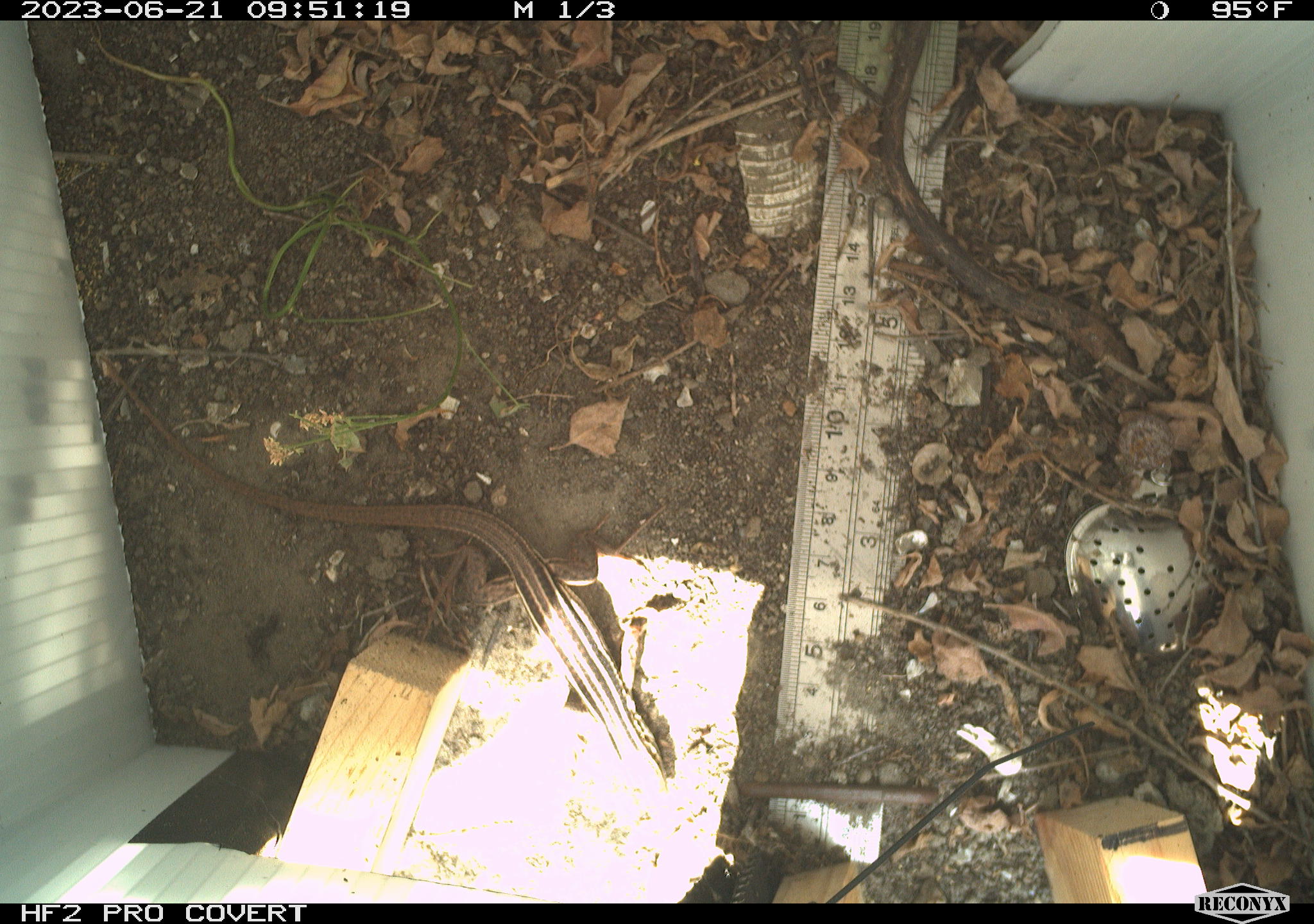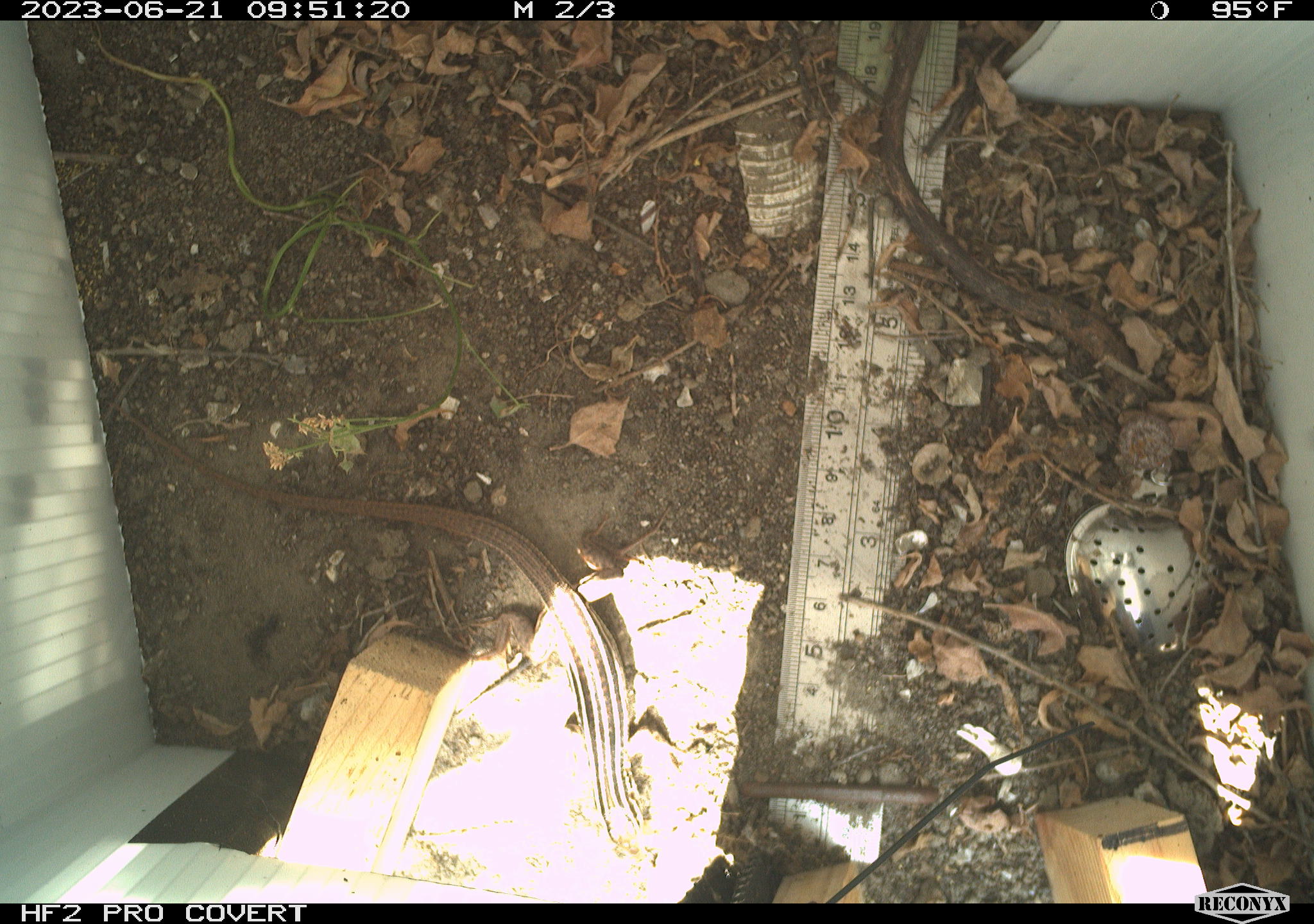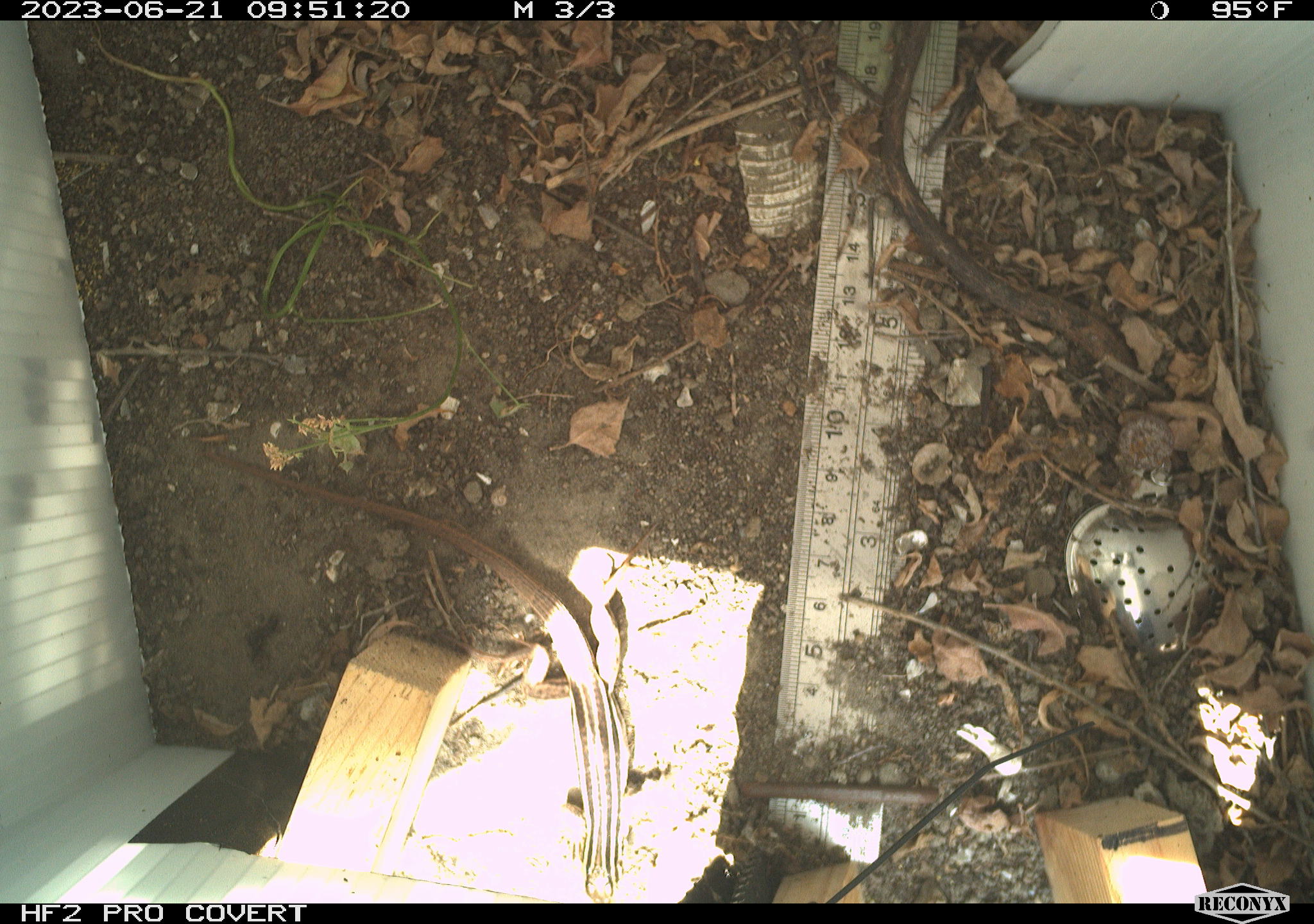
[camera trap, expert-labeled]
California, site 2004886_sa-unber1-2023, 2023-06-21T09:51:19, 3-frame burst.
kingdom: Animalia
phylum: Chordata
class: Reptilia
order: Squamata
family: Teiidae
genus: Aspidoscelis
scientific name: Aspidoscelis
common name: whiptail lizards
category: aspidoscelis species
Aspidoscelis species (whiptail lizards) (Aspidoscelis).